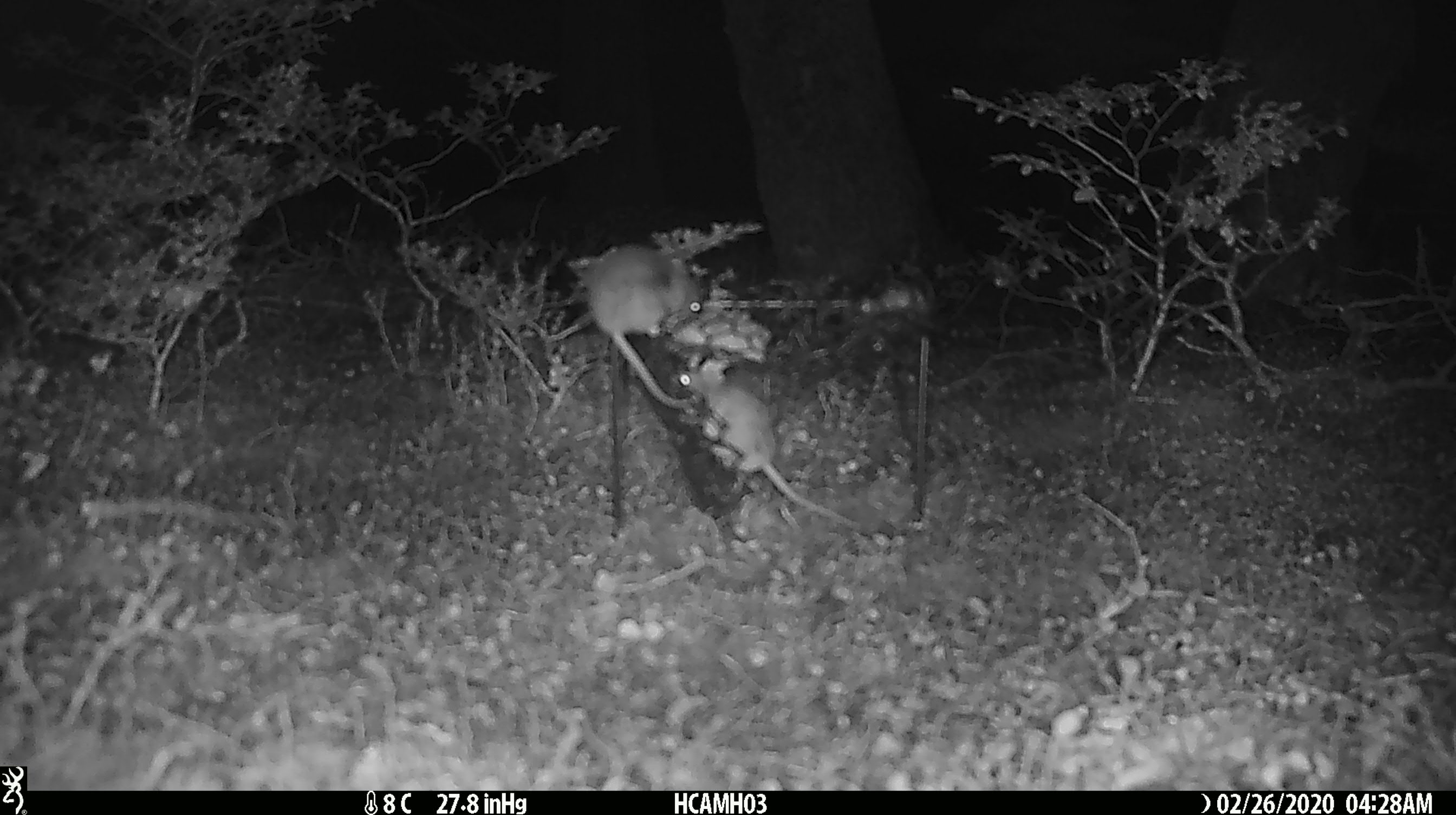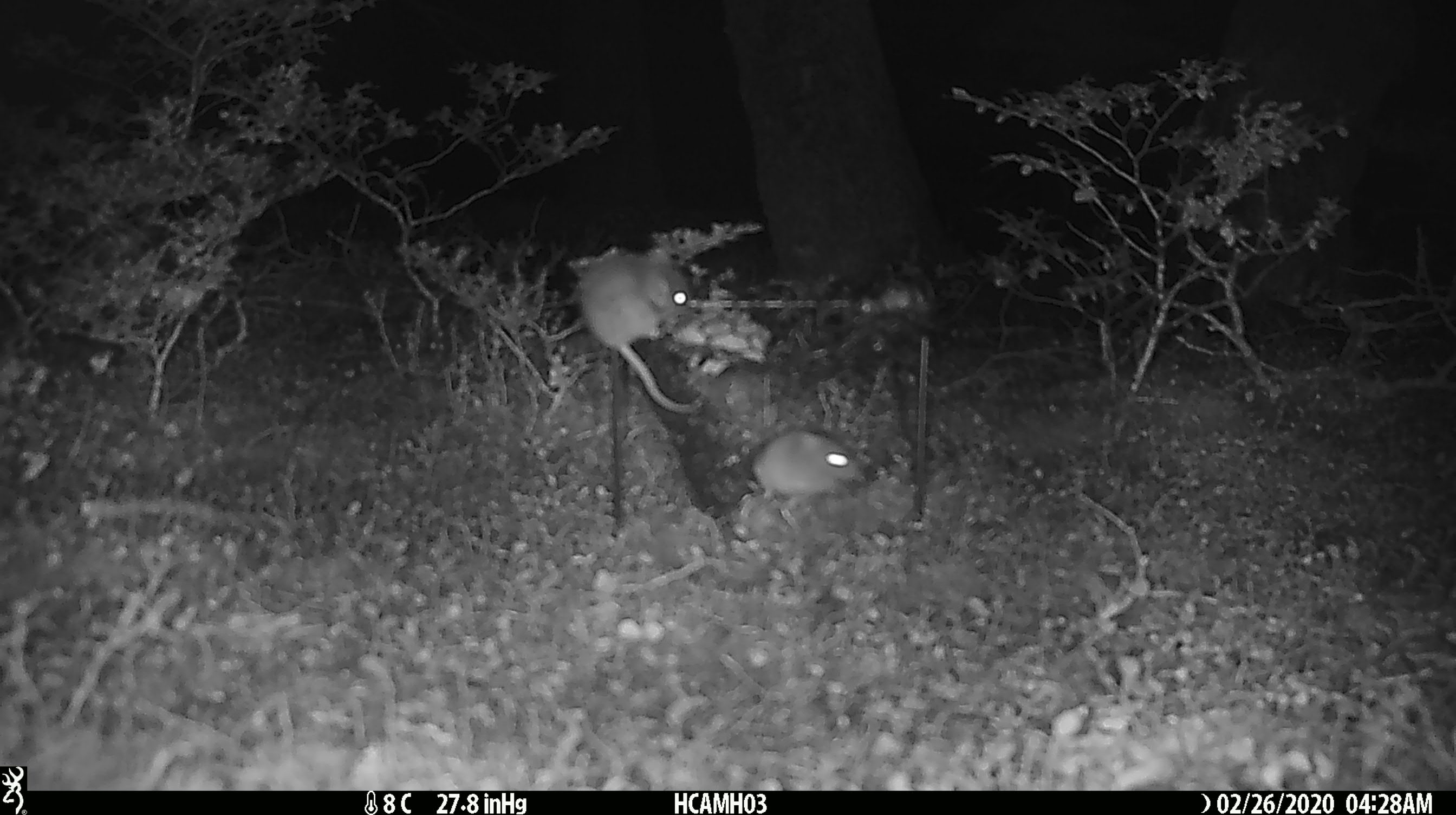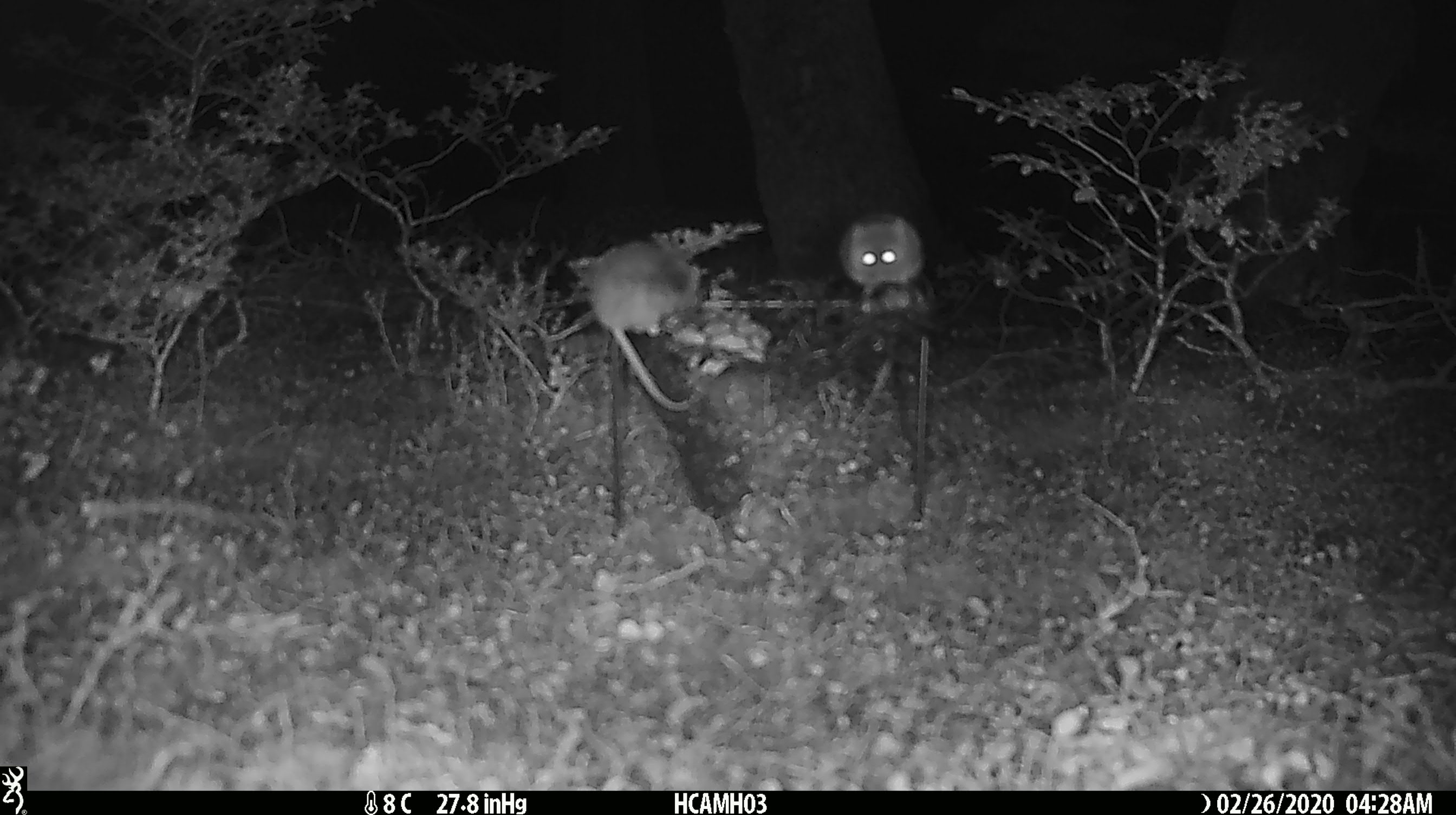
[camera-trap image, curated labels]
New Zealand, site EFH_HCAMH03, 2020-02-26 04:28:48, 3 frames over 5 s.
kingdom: Animalia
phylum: Chordata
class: Mammalia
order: Rodentia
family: Muridae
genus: Mus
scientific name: Mus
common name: mouse